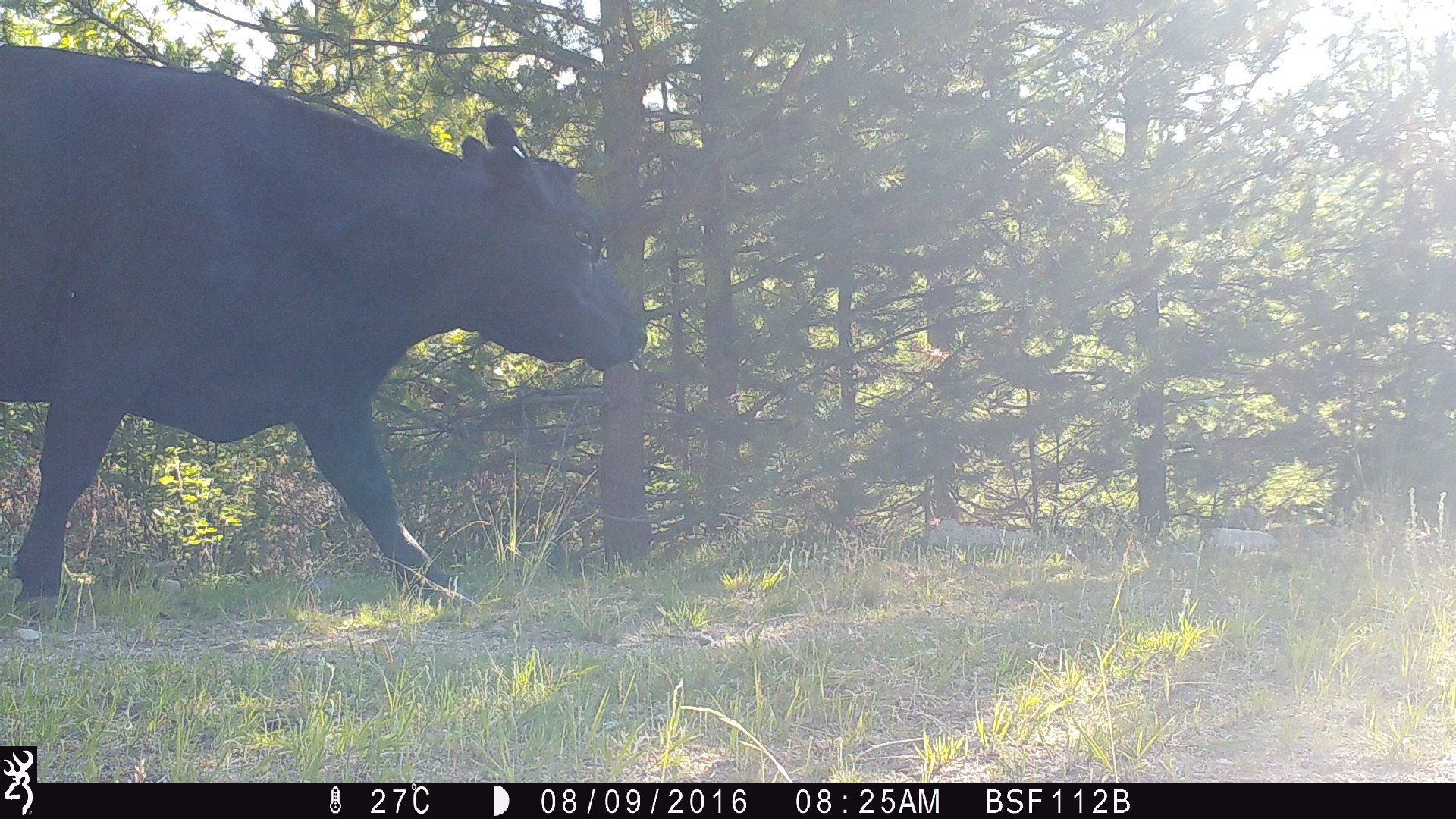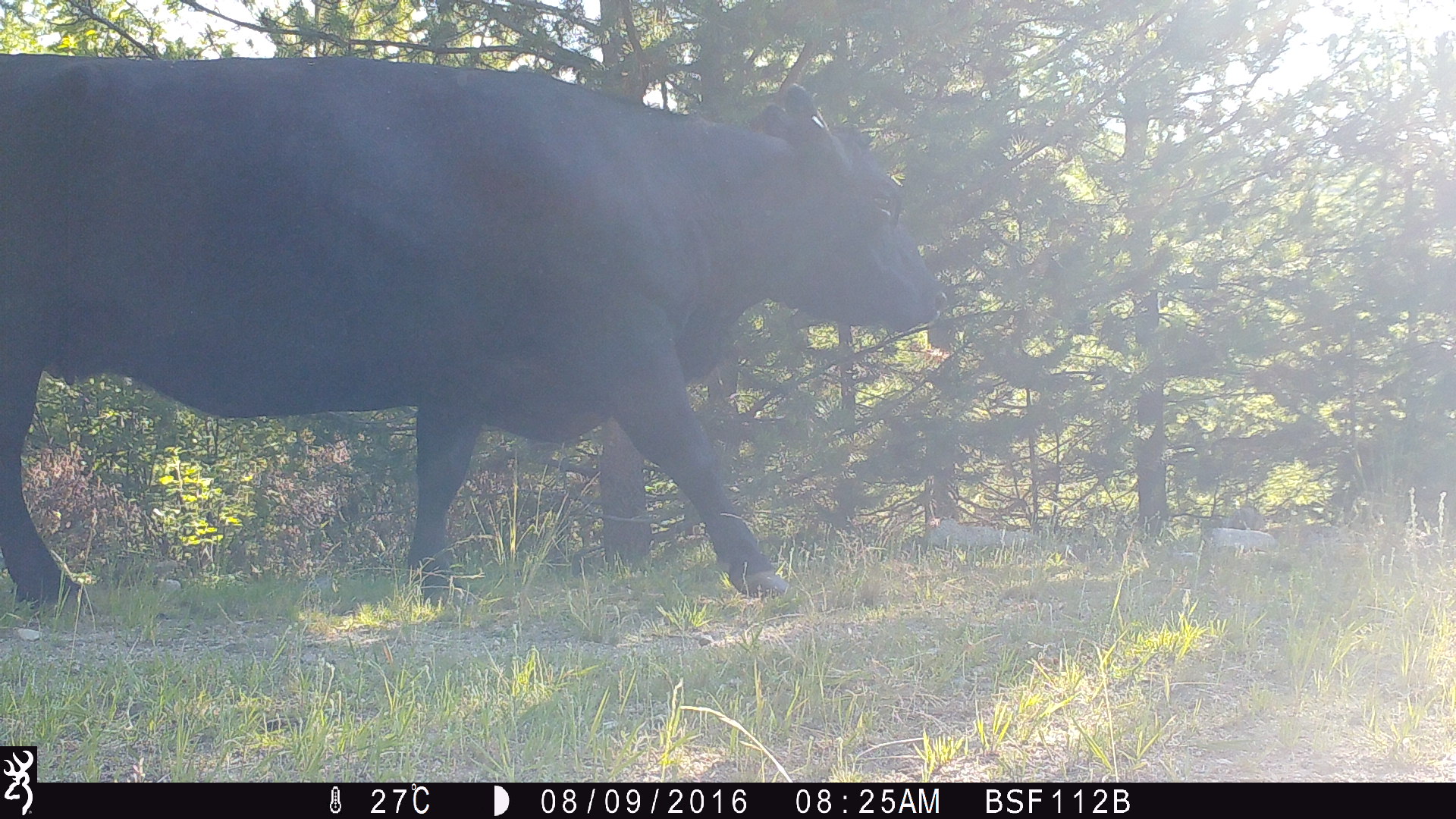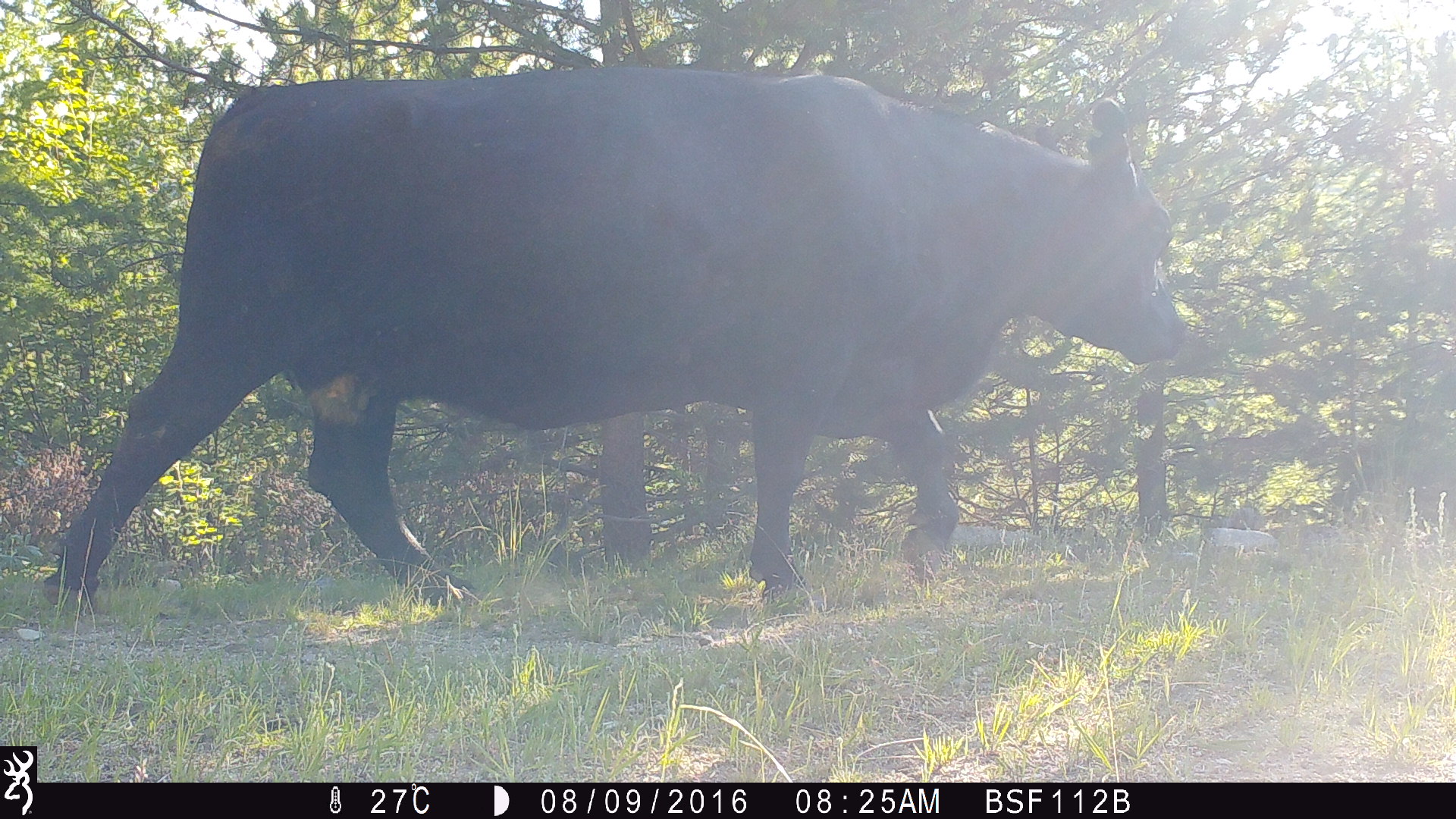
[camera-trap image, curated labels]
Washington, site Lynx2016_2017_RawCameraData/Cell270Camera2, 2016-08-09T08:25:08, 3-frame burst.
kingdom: Animalia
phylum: Chordata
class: Mammalia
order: Artiodactyla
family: Bovidae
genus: Bos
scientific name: Bos taurus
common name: domestic cattle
Domestic cattle (Bos taurus). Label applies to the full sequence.